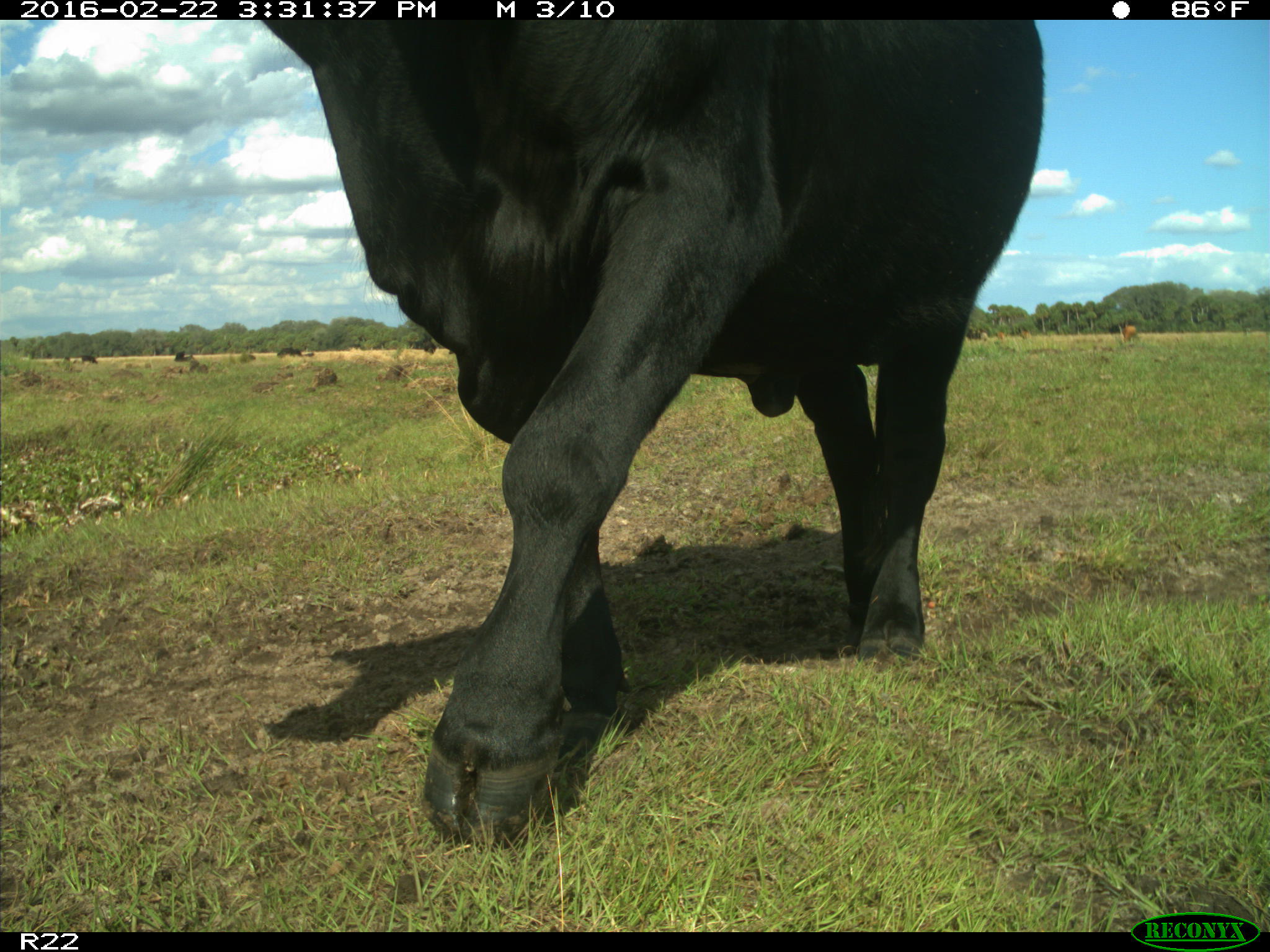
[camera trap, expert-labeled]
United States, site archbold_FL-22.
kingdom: Animalia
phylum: Chordata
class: Mammalia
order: Artiodactyla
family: Bovidae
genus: Bos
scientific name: Bos taurus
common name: domestic cow